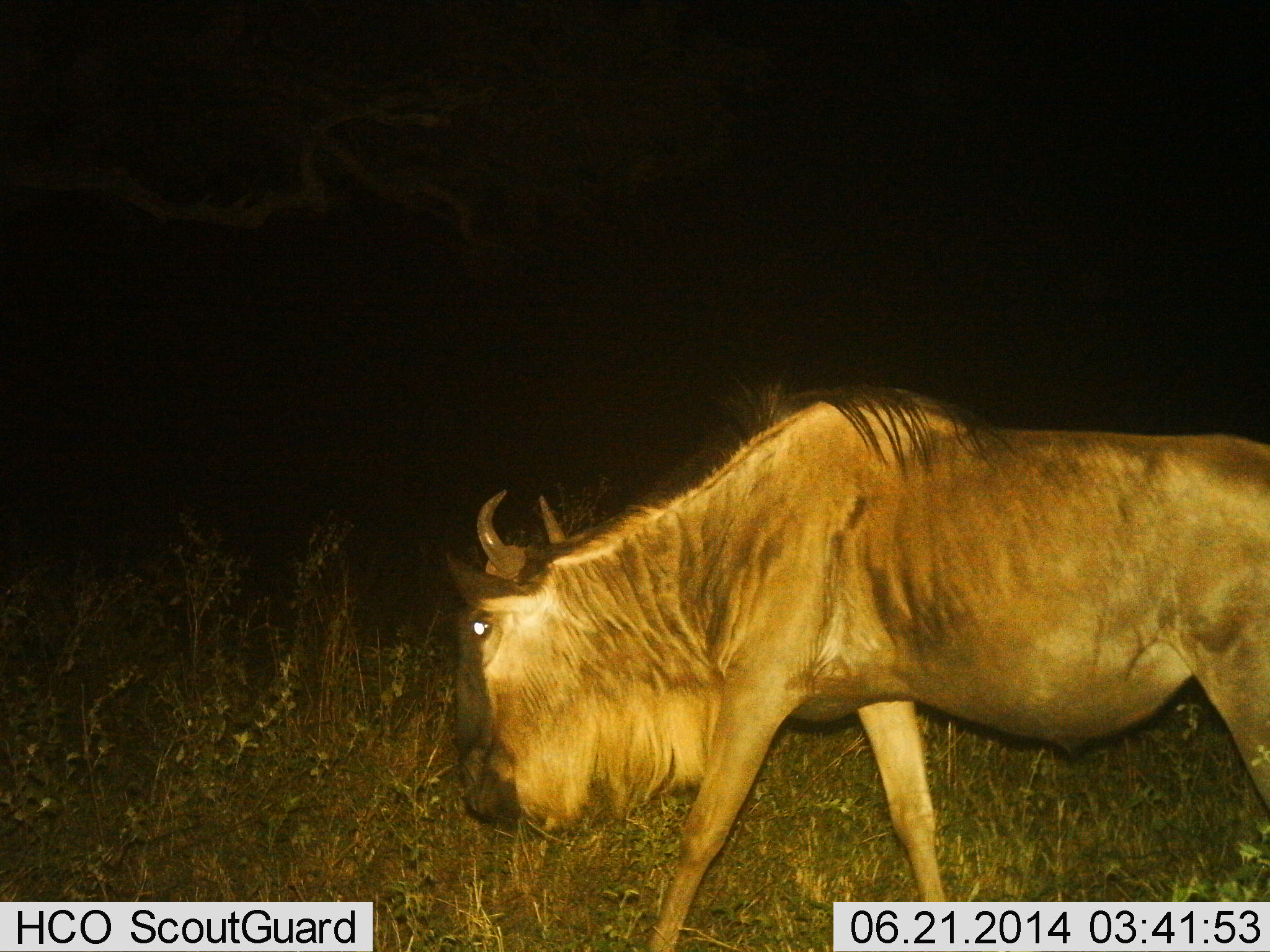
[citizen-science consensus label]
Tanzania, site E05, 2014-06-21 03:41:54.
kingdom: Animalia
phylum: Chordata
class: Mammalia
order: Artiodactyla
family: Bovidae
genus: Connochaetes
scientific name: Connochaetes taurinus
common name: blue wildebeest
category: wildebeest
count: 1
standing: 10%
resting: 0%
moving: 80%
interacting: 0%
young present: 0%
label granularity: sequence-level